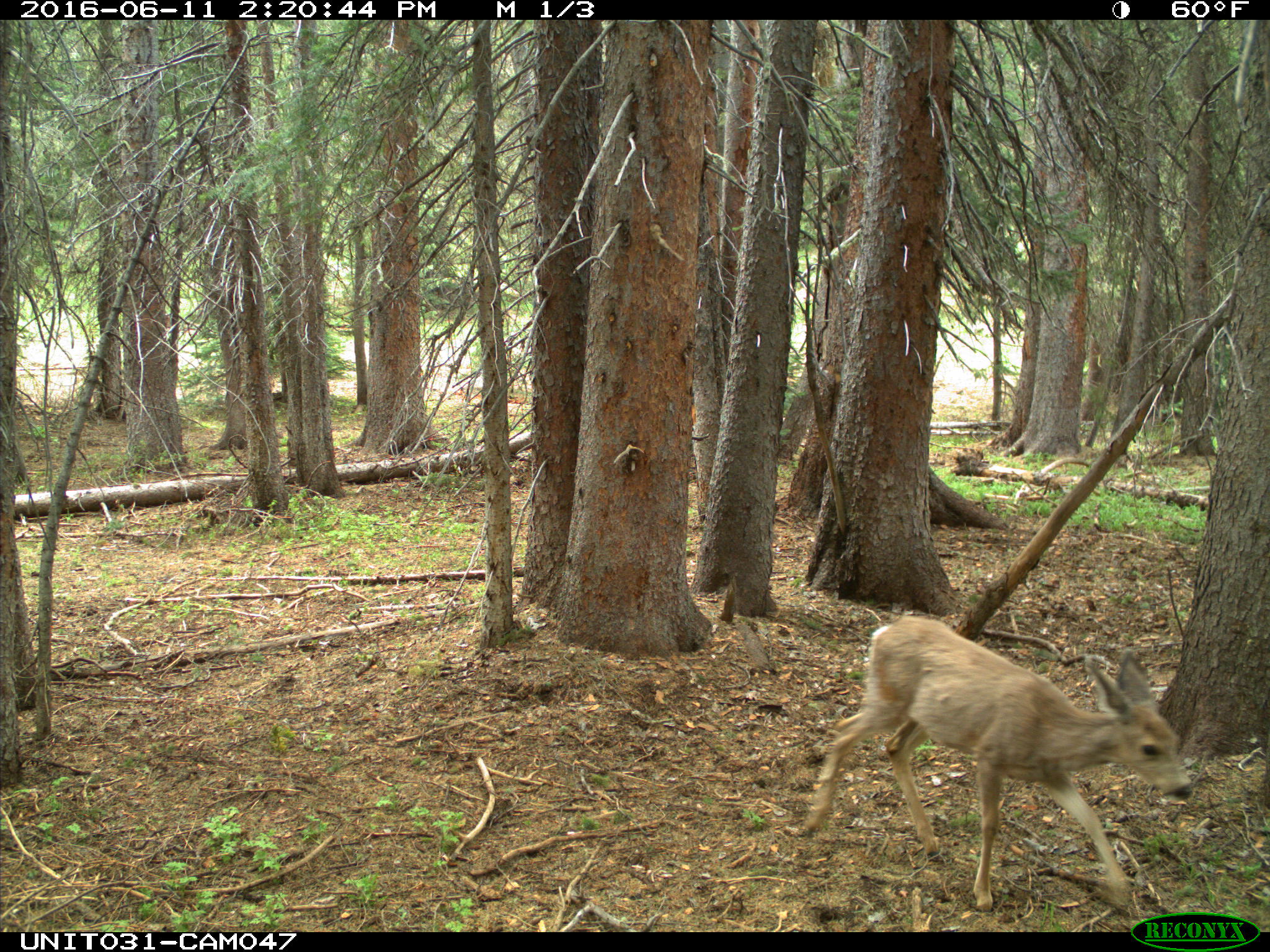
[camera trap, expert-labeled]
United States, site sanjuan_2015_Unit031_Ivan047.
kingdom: Animalia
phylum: Chordata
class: Mammalia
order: Artiodactyla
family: Cervidae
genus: Odocoileus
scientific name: Odocoileus hemionus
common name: mule deer